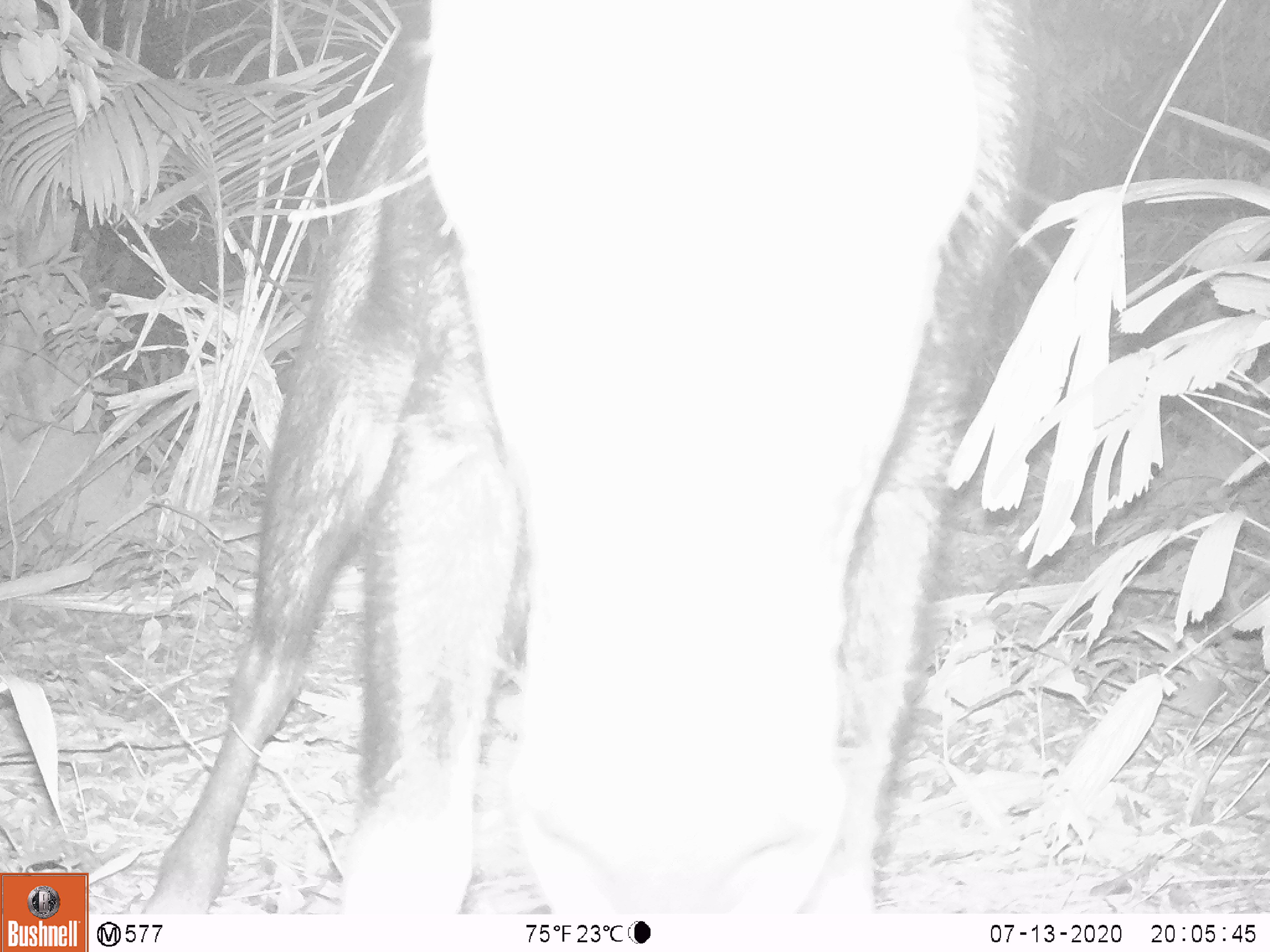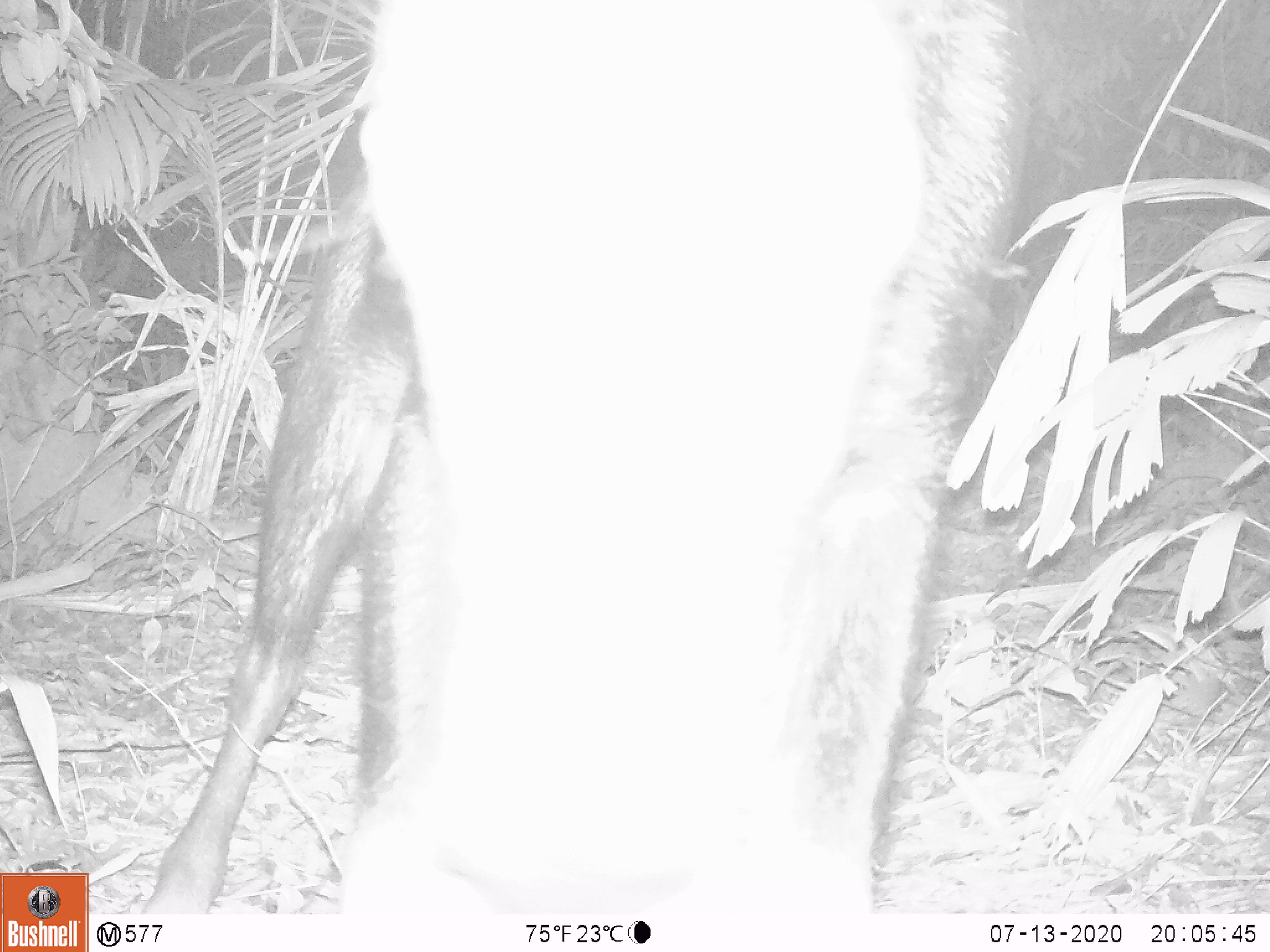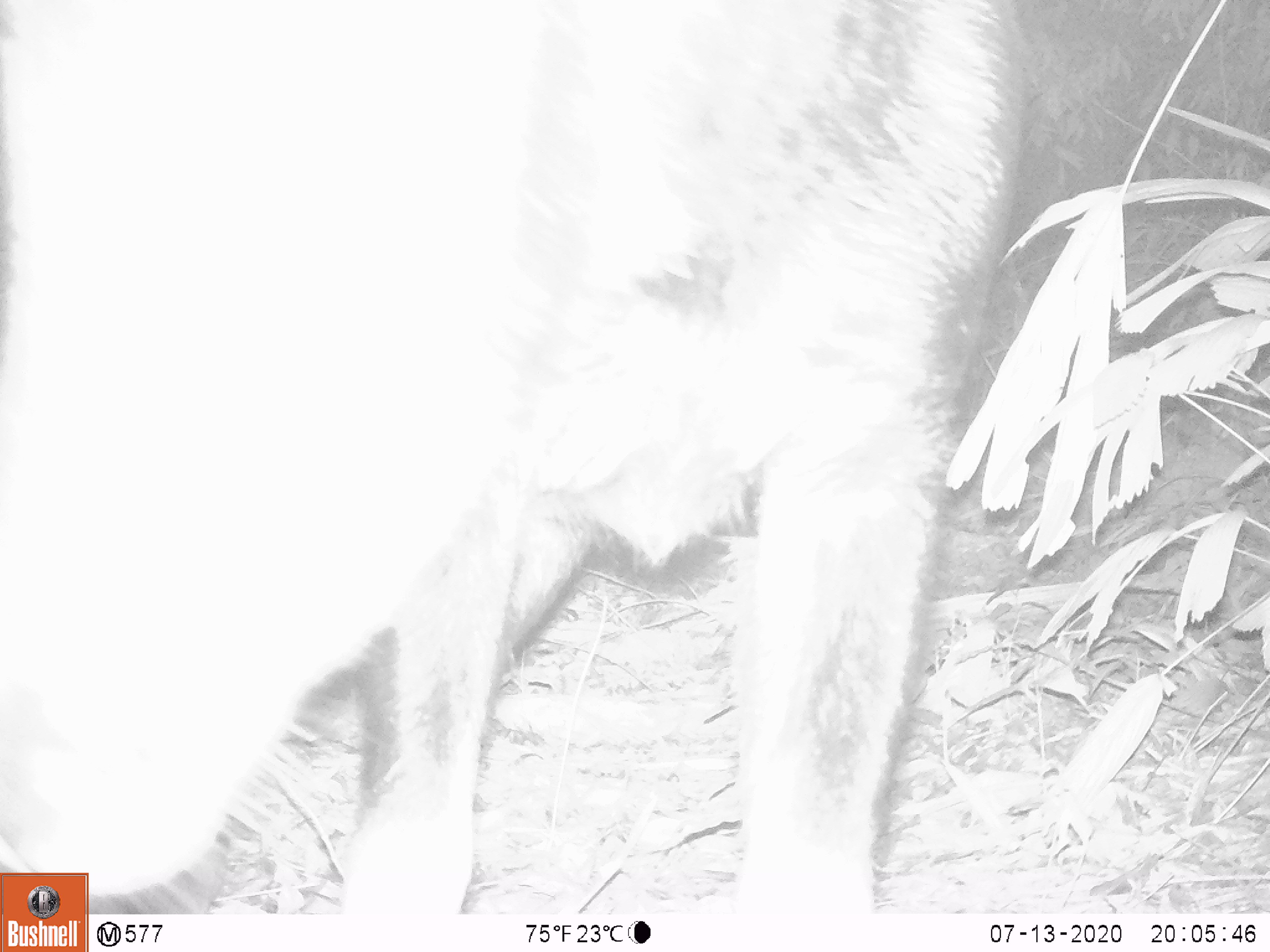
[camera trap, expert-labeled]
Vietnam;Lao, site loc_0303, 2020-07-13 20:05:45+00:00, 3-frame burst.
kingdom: Animalia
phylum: Chordata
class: Mammalia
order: Artiodactyla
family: Bovidae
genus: Capricornis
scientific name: Capricornis sumatraensis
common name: chinese serow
Chinese serow (Capricornis sumatraensis). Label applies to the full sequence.